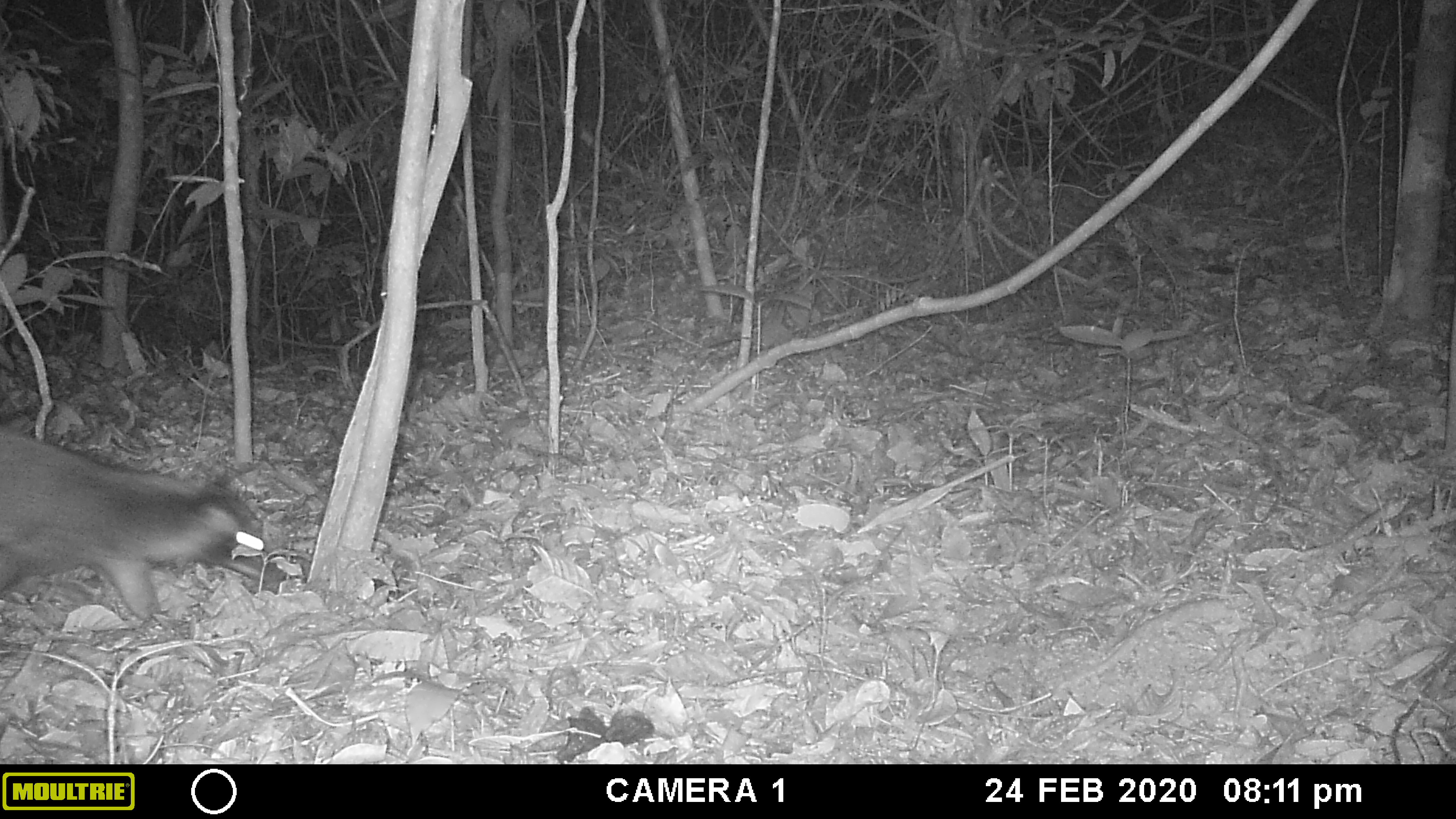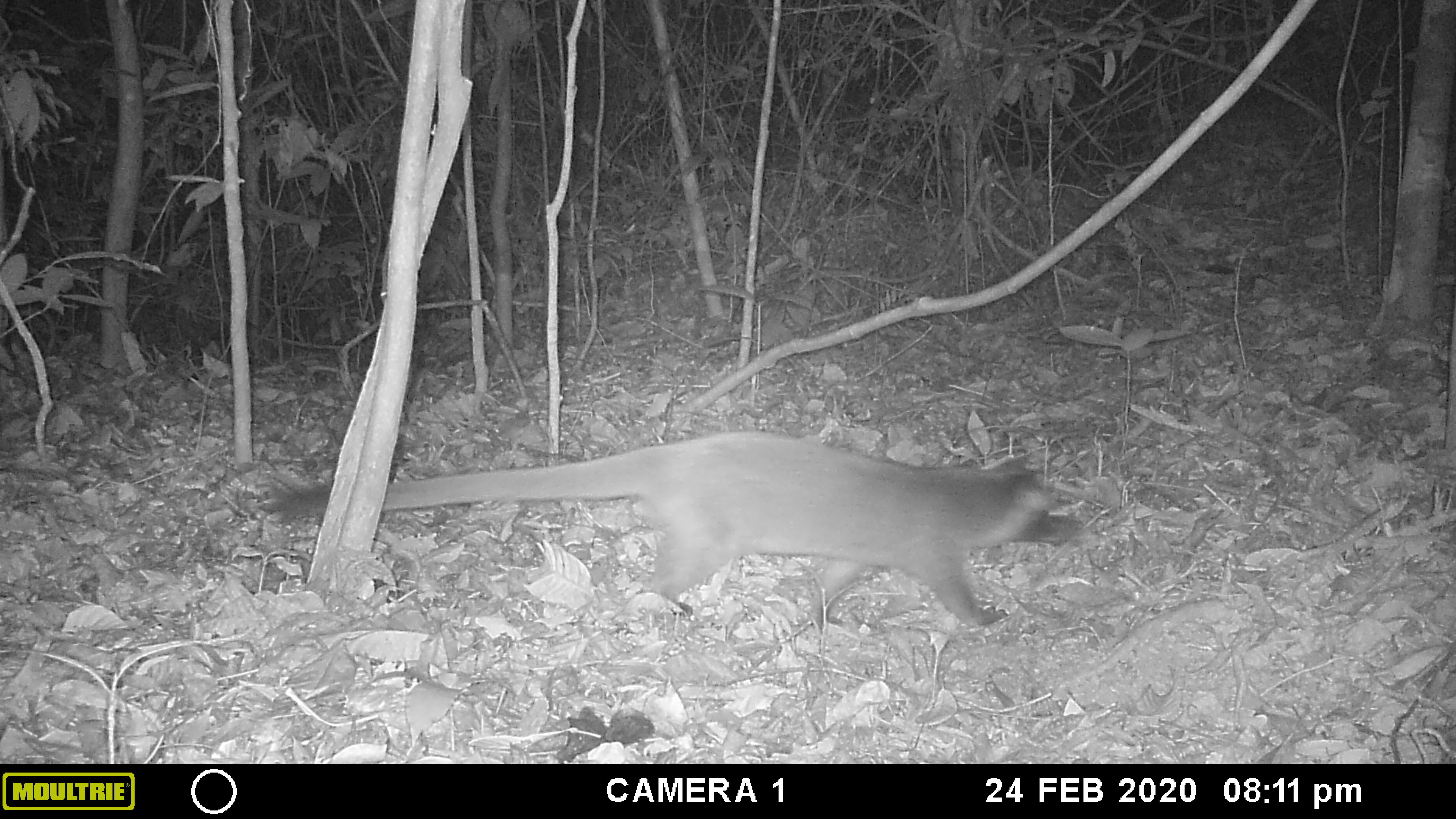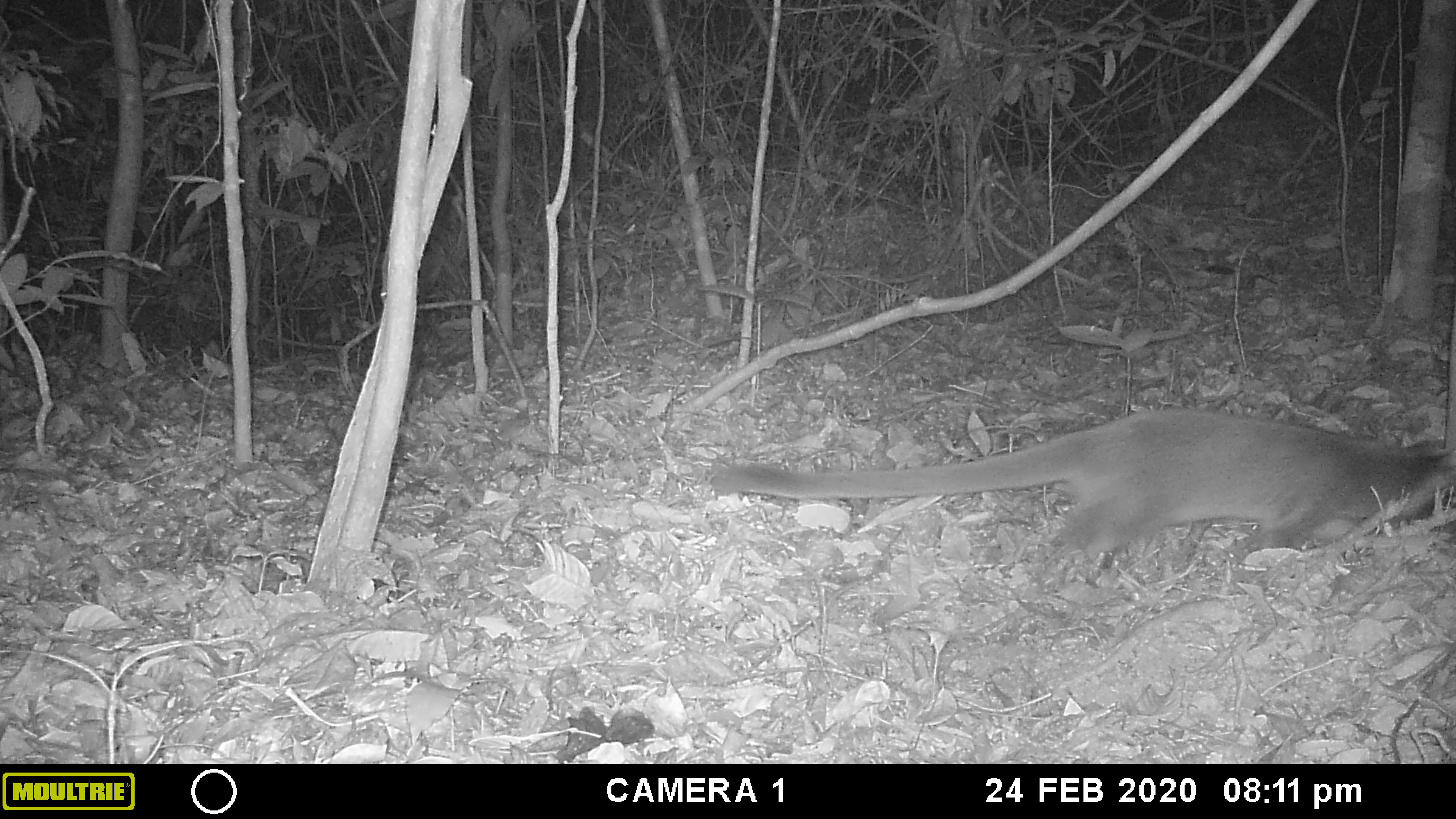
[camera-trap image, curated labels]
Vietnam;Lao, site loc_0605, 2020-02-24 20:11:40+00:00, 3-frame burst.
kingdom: Animalia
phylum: Chordata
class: Mammalia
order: Carnivora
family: Viverridae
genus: Paguma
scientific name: Paguma larvata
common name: masked palm civet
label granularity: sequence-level